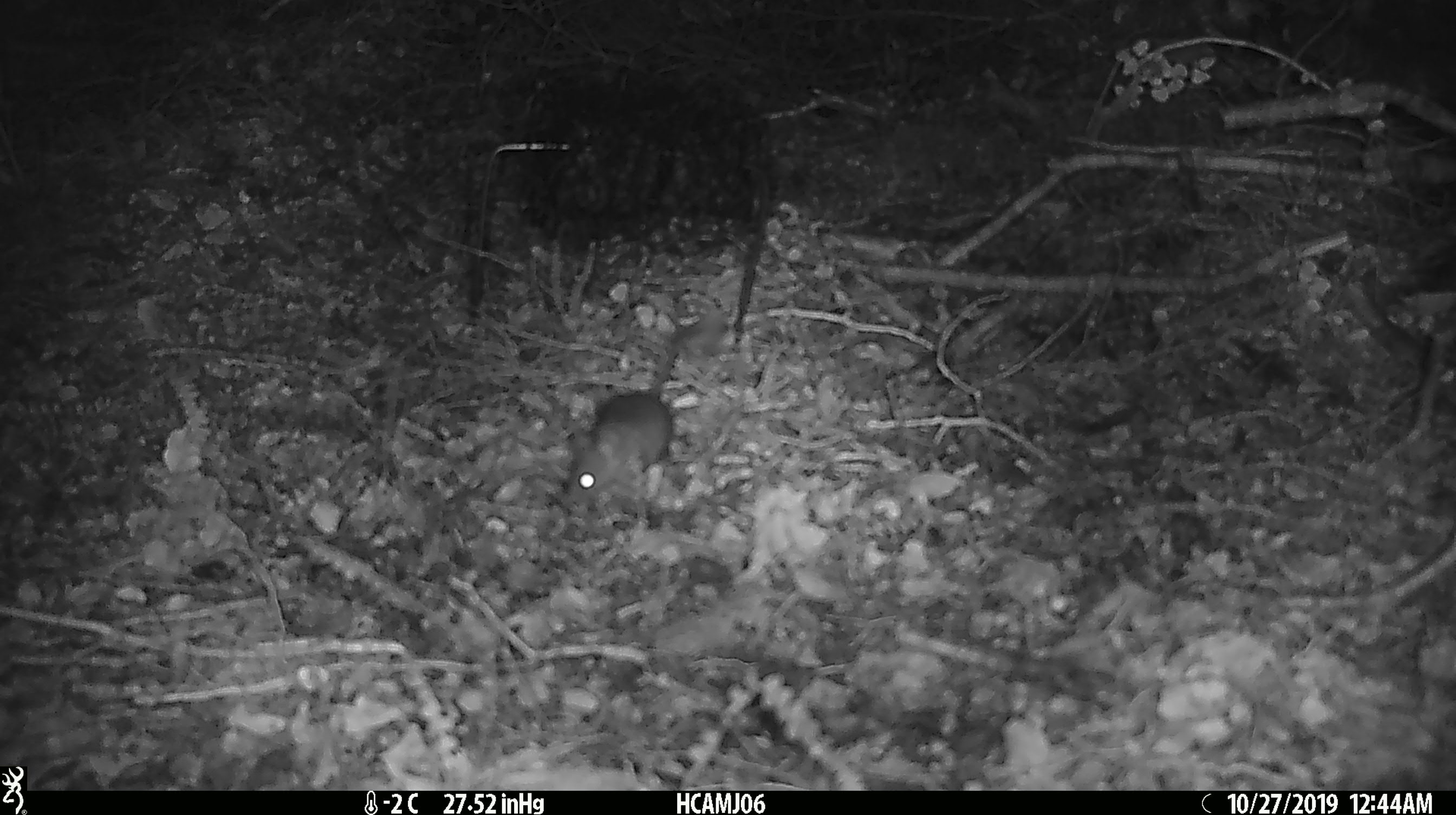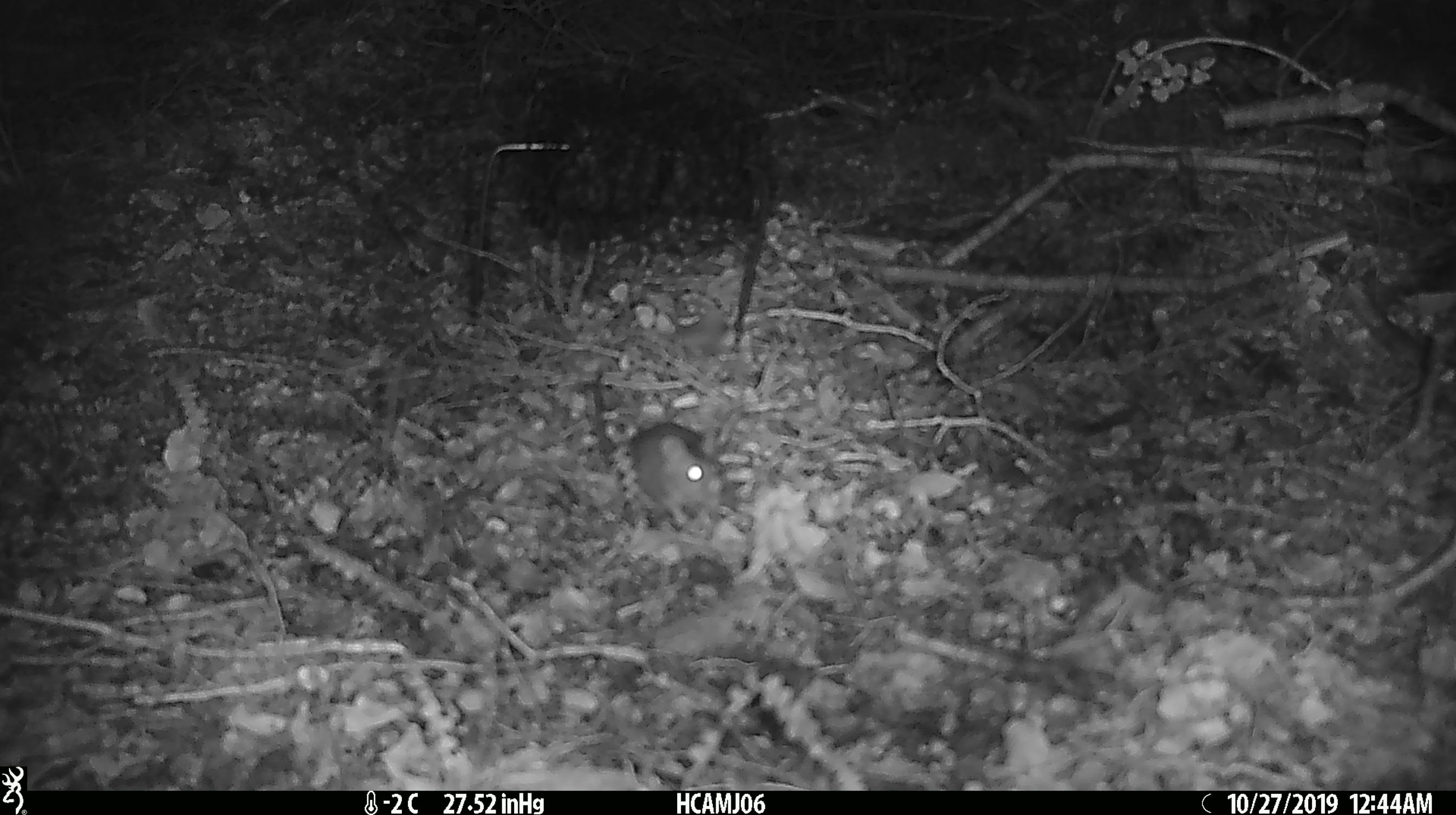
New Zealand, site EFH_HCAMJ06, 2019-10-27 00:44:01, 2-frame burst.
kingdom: Animalia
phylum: Chordata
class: Mammalia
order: Rodentia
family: Muridae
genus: Mus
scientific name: Mus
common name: mouse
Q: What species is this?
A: Mouse (Mus).